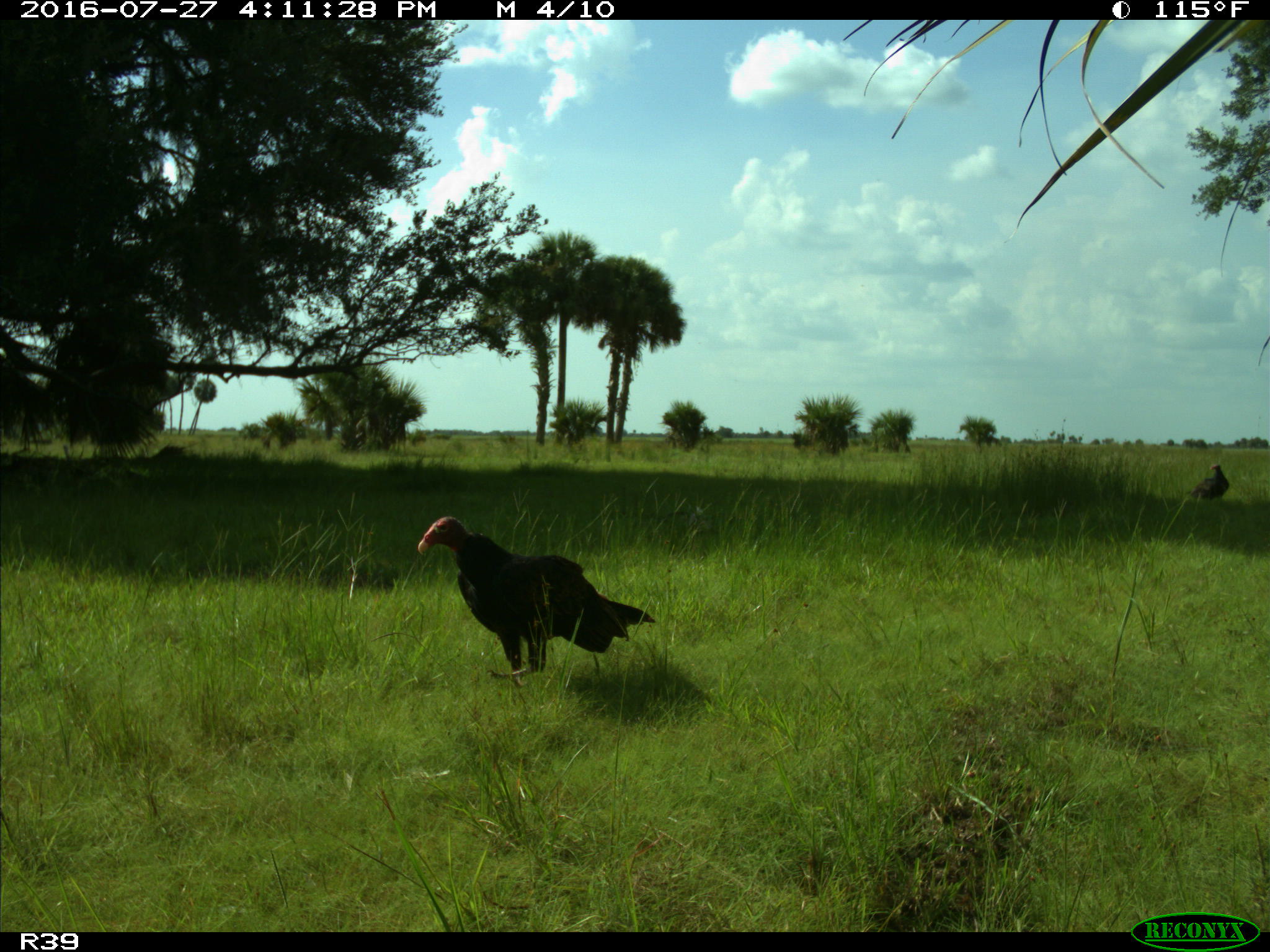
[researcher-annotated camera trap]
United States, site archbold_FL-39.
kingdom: Animalia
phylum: Chordata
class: Aves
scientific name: Aves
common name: birds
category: unidentified bird